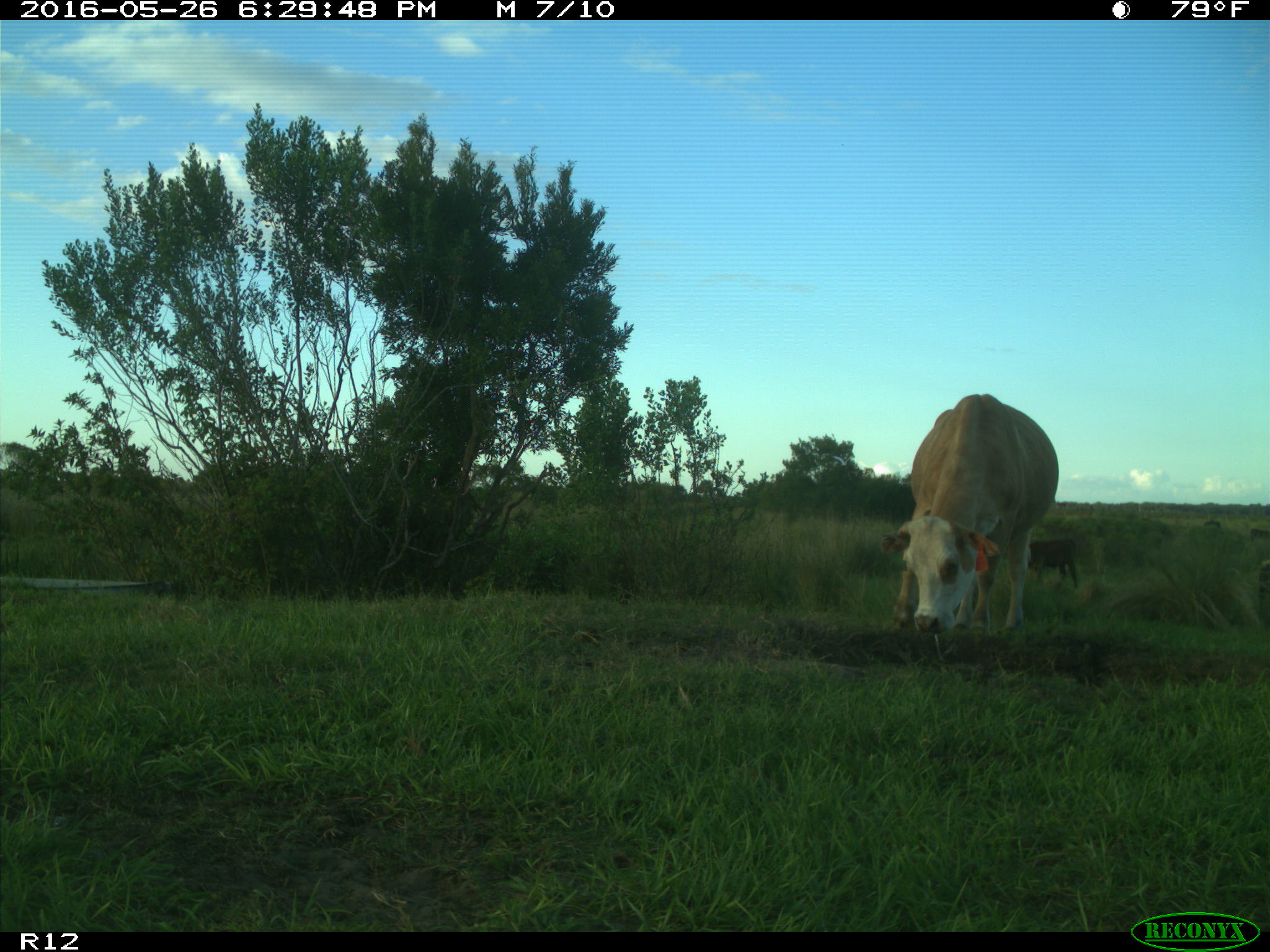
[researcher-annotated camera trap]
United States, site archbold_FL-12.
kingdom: Animalia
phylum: Chordata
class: Mammalia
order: Artiodactyla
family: Bovidae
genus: Bos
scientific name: Bos taurus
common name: domestic cow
Bos taurus (domestic cow).